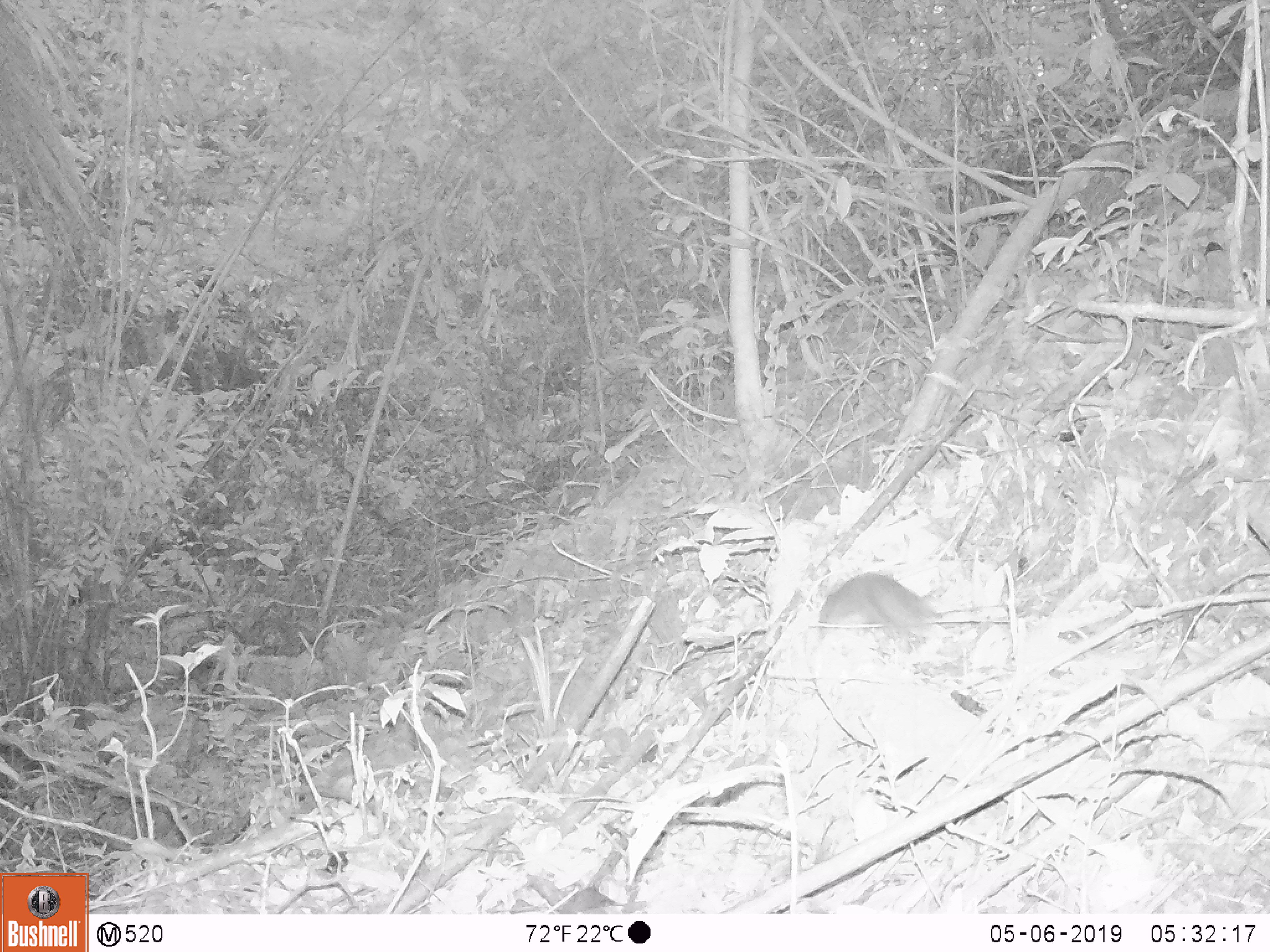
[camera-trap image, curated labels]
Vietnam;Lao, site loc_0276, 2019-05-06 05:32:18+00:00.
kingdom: Animalia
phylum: Chordata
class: Mammalia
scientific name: Mammalia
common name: mammal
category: unidentified small mammal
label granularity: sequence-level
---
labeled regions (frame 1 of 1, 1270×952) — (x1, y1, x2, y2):
unidentified small mammal: (819, 572, 945, 655)